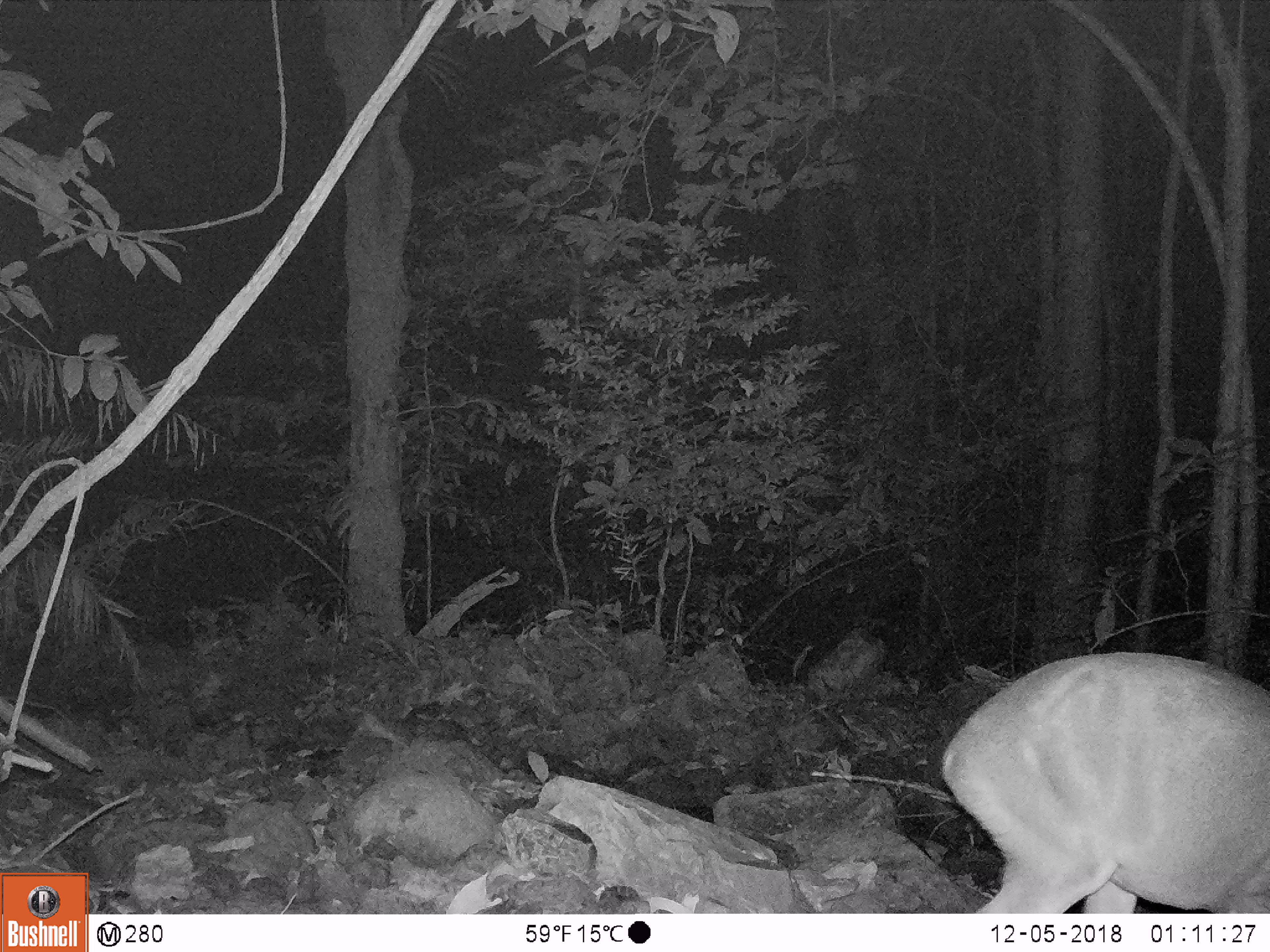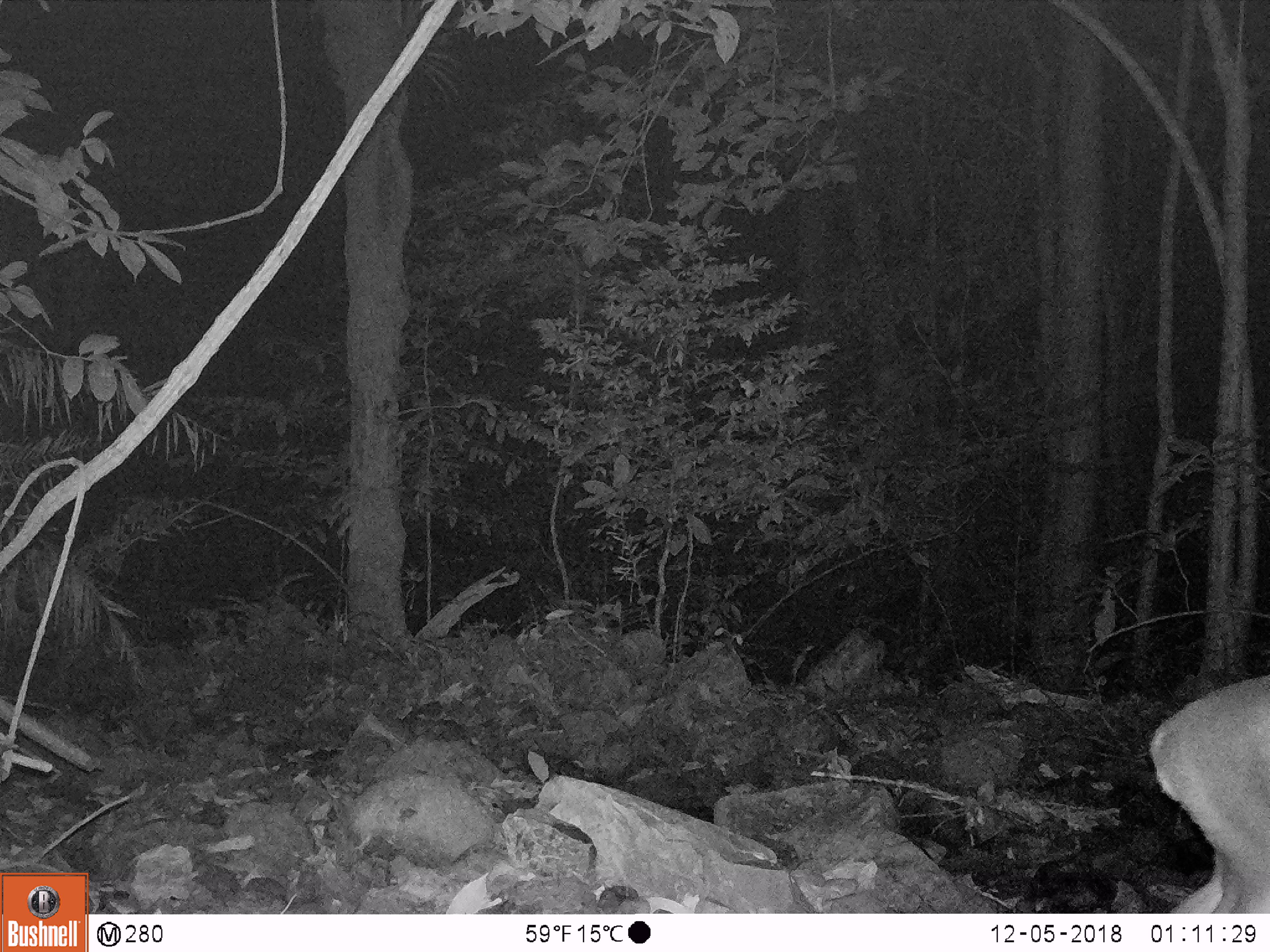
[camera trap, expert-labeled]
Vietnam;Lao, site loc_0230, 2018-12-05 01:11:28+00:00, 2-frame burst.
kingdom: Animalia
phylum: Chordata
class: Mammalia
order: Artiodactyla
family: Cervidae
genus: Muntiacus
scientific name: Muntiacus vuquangensis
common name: large-antlered muntjac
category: large antlered muntjac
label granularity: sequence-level